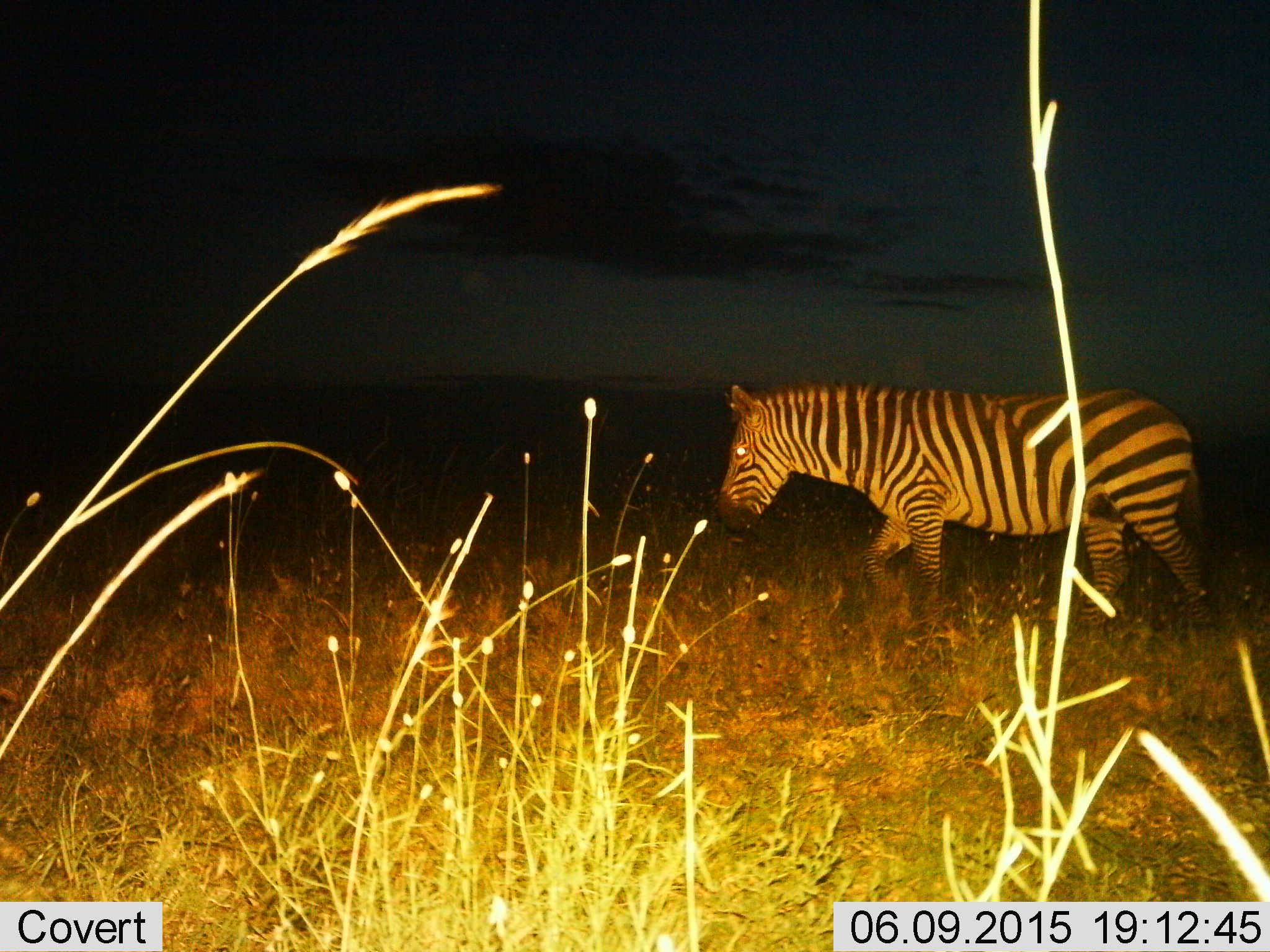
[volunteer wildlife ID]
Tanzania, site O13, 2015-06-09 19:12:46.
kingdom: Animalia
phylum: Chordata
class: Mammalia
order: Perissodactyla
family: Equidae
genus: Equus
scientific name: Equus quagga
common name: plains zebra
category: zebra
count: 1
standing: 0%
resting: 0%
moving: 100%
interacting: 0%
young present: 0%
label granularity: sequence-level